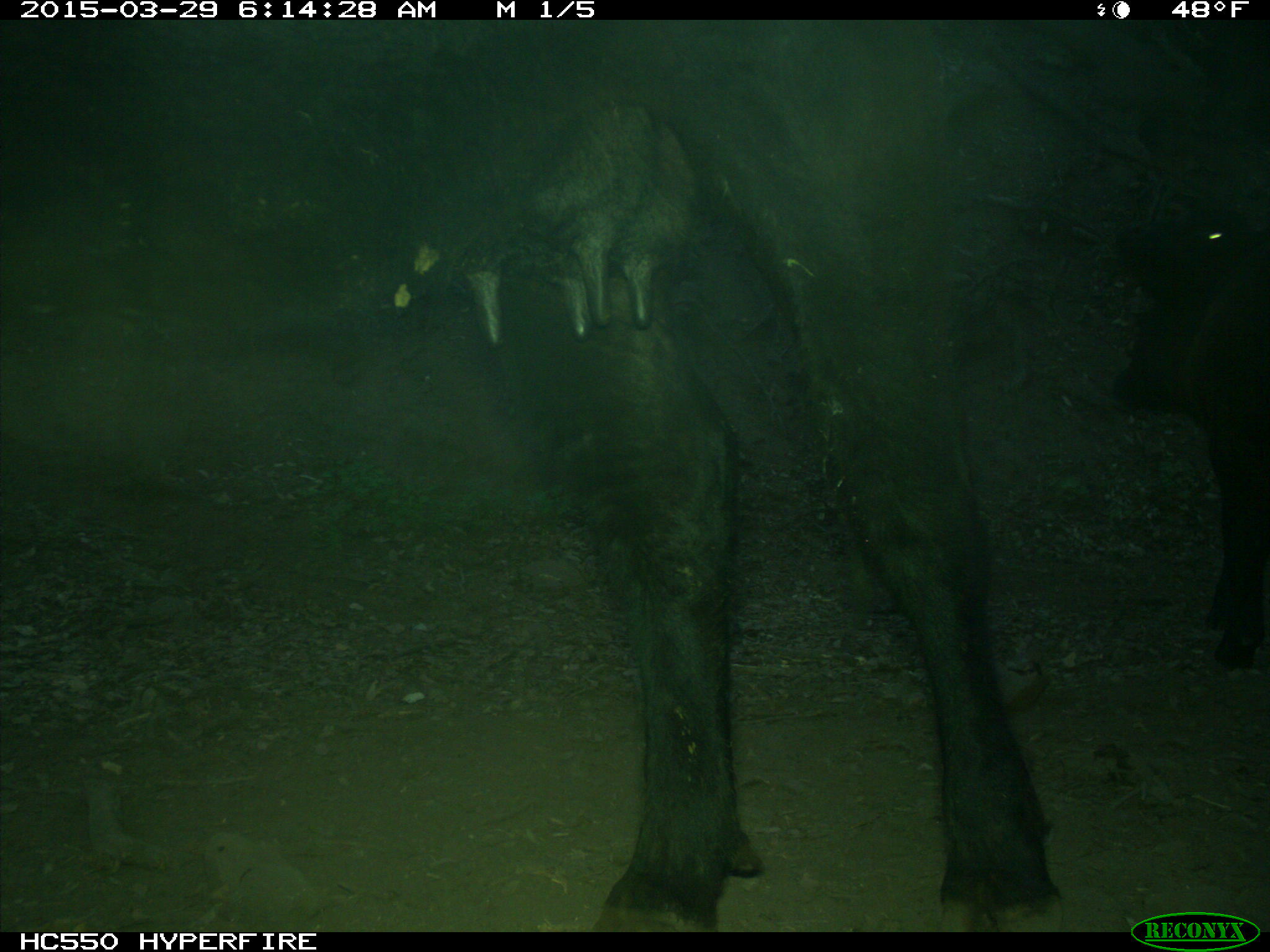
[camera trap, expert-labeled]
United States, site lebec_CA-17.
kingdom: Animalia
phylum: Chordata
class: Mammalia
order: Artiodactyla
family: Bovidae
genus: Bos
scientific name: Bos taurus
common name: domestic cow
Bos taurus (domestic cow).